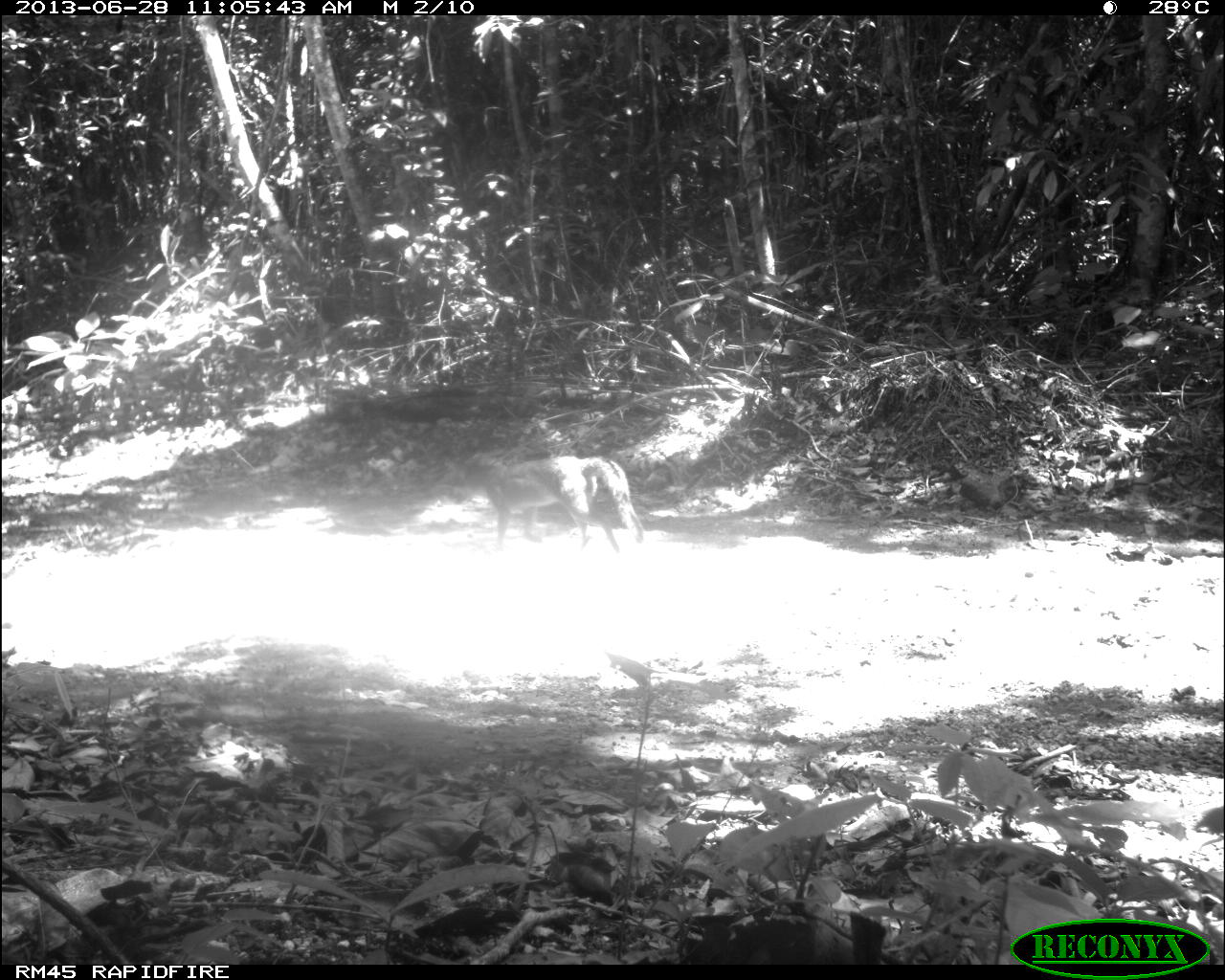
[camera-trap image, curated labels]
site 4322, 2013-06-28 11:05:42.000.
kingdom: Animalia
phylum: Chordata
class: Mammalia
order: Carnivora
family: Canidae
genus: Urocyon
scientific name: Urocyon cinereoargenteus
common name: gray fox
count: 1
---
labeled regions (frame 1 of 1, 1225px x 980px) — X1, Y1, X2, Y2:
urocyon cinereoargenteus: 453, 450, 645, 558